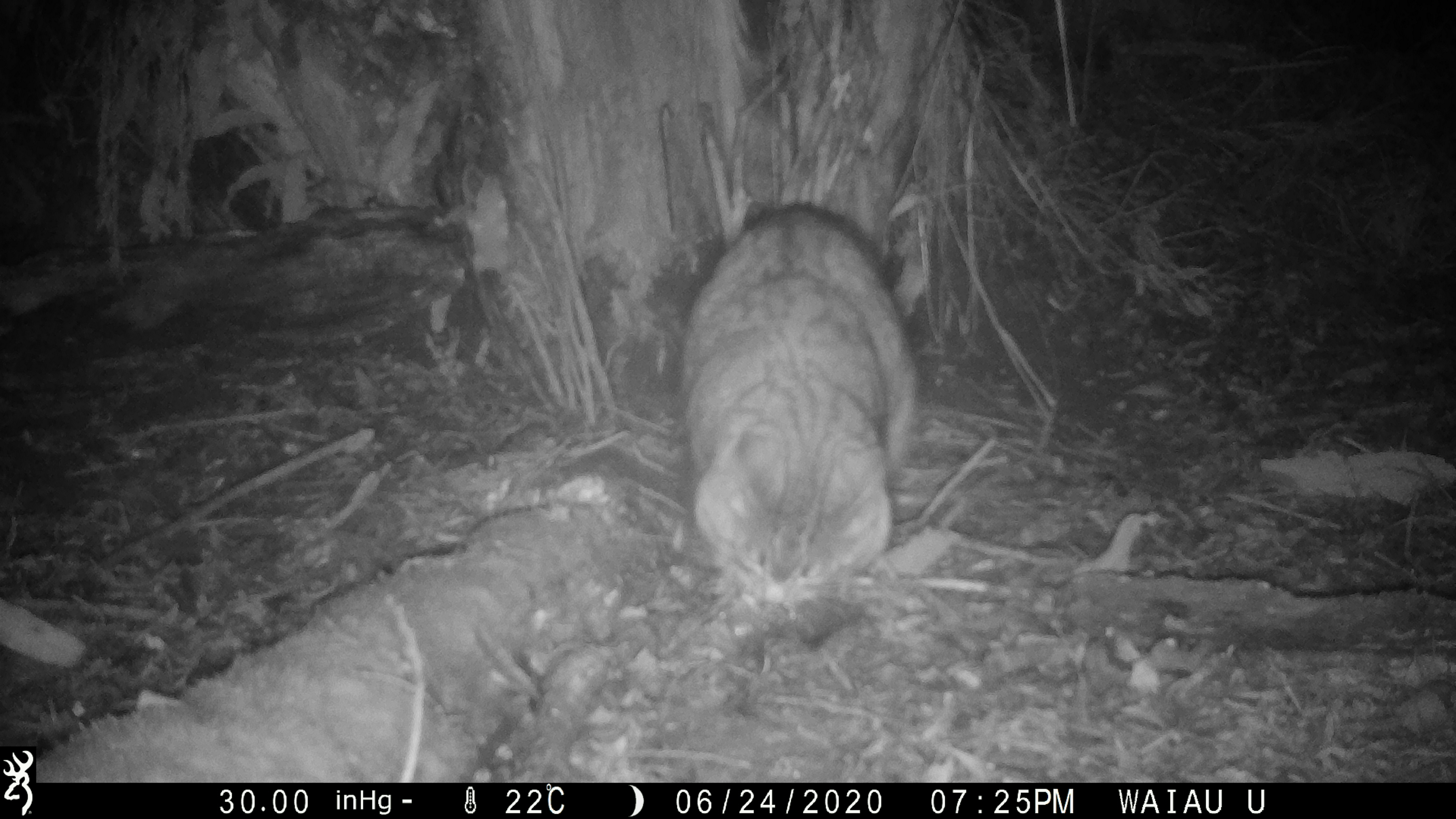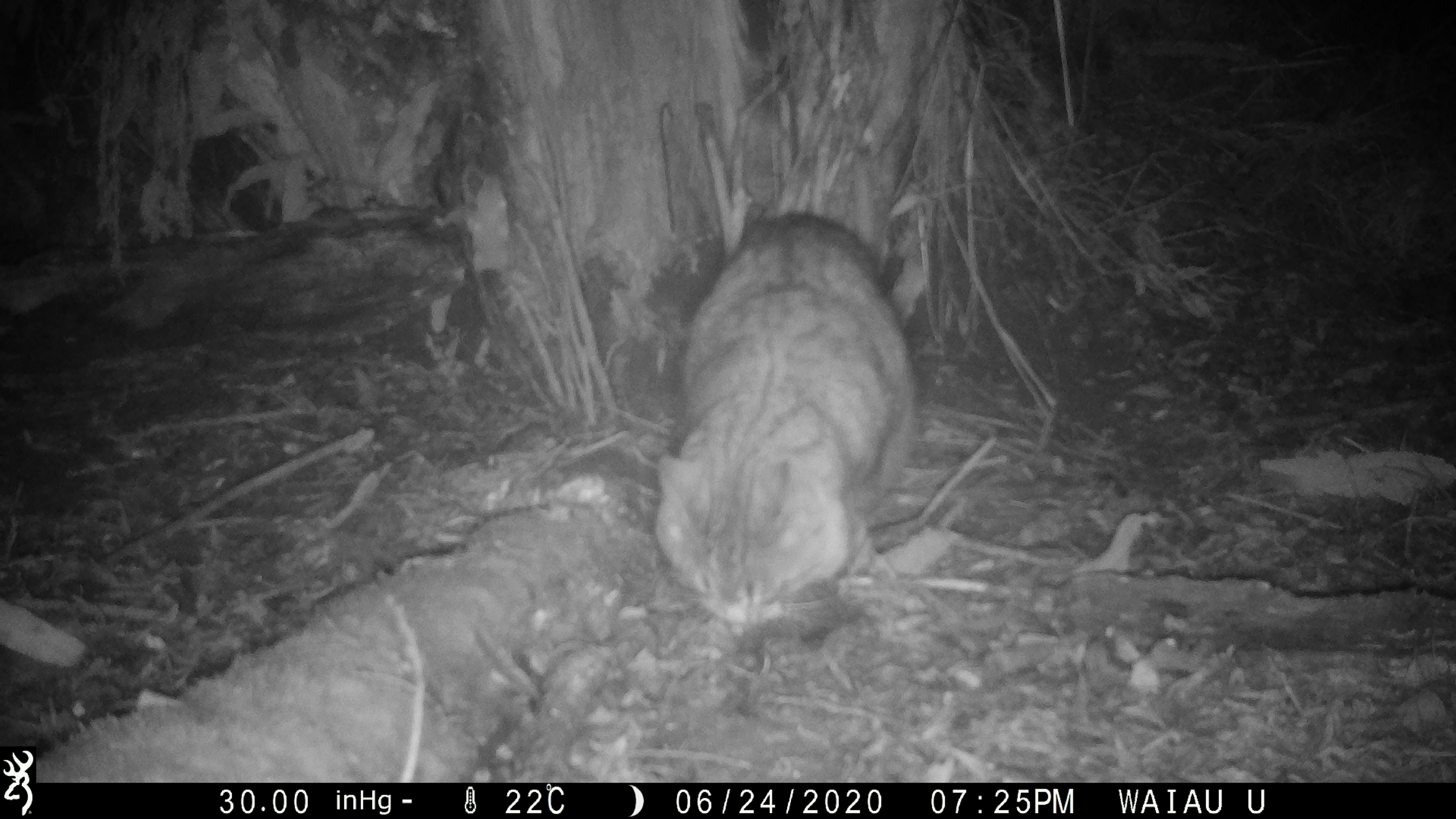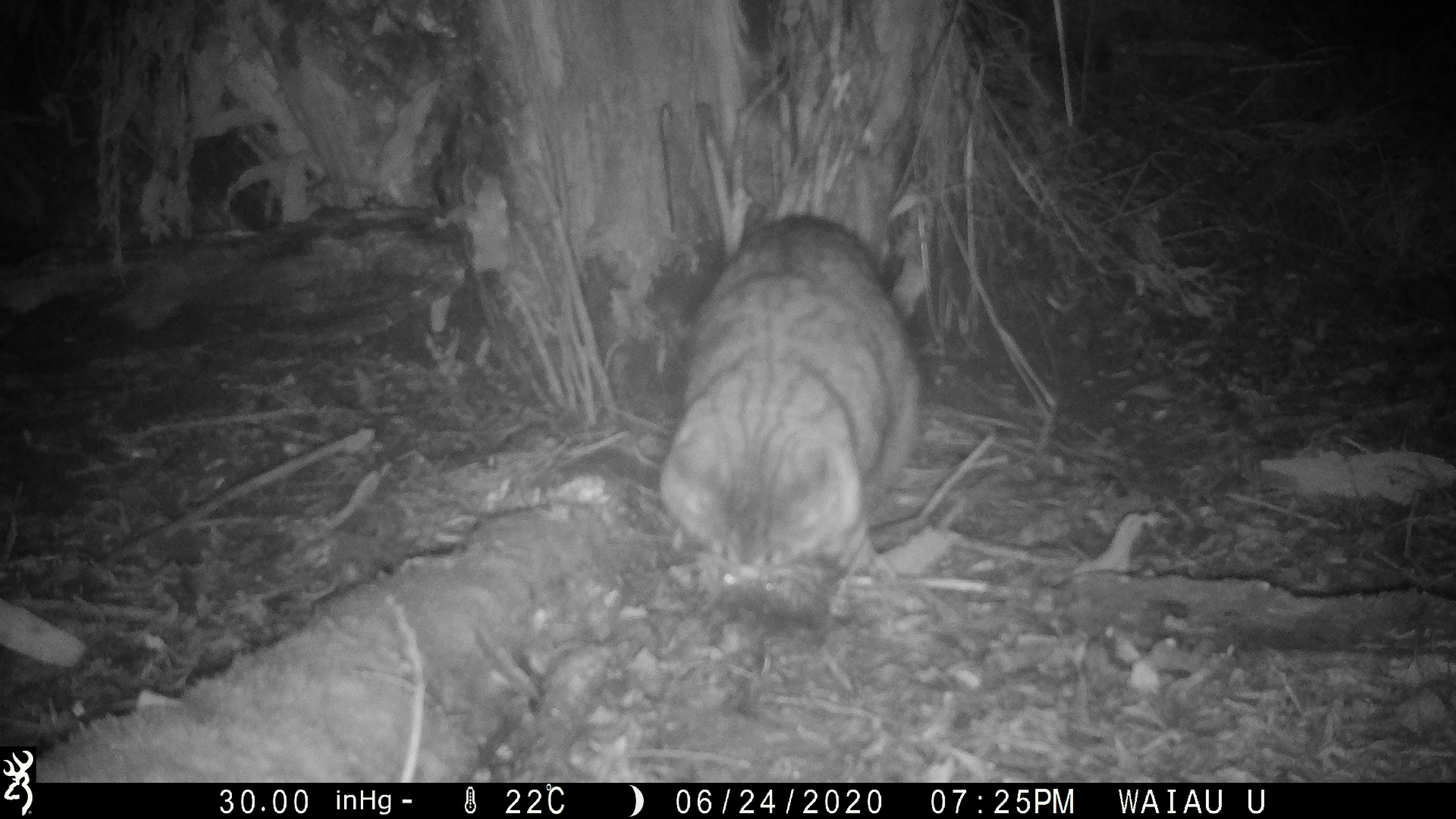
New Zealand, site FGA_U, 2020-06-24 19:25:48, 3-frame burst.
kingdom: Animalia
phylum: Chordata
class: Mammalia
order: Carnivora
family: Felidae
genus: Felis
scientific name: Felis catus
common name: domestic cat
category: cat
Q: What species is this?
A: Cat (domestic cat) (Felis catus).